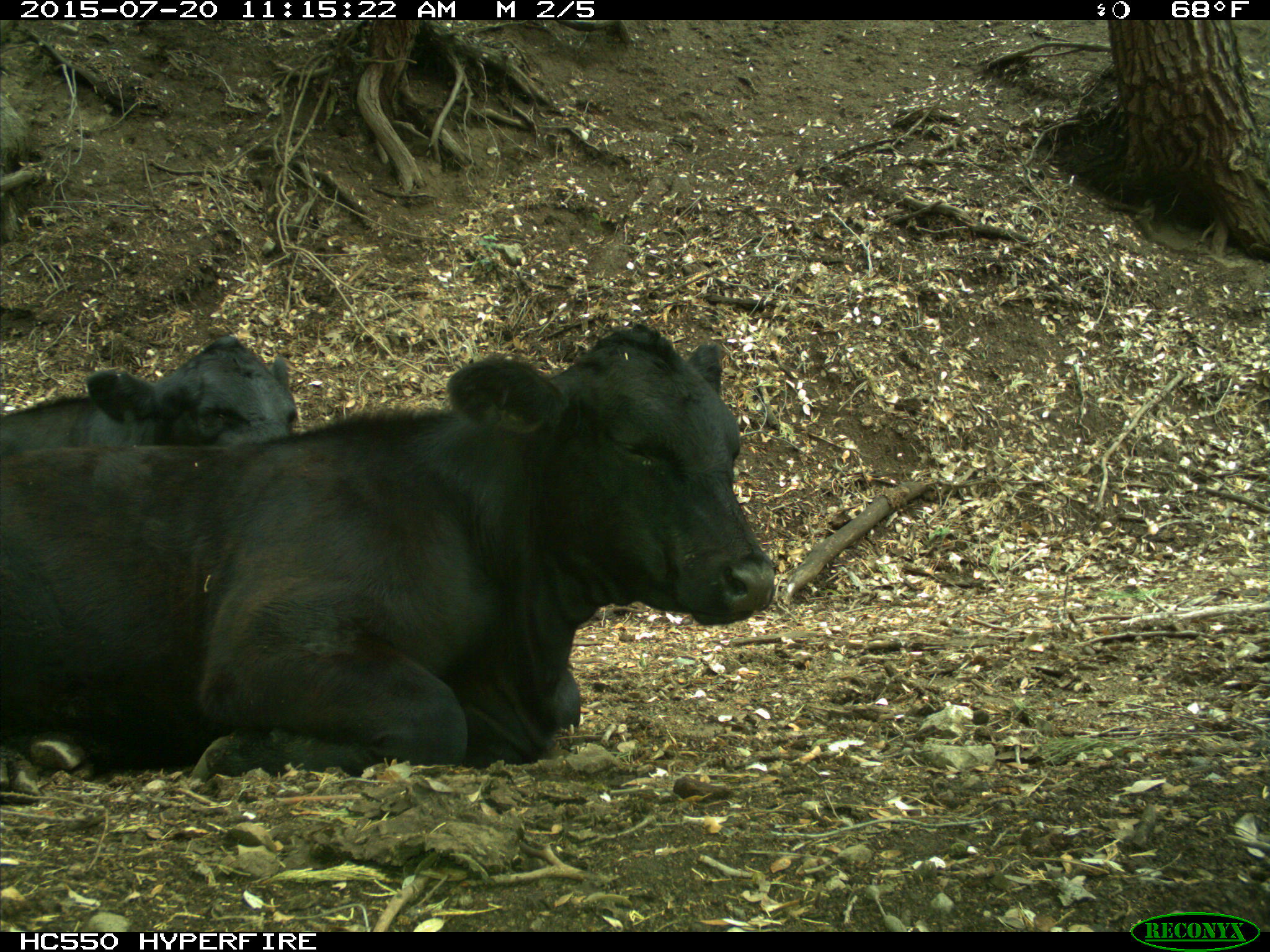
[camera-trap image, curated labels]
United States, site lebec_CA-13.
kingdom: Animalia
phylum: Chordata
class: Mammalia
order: Artiodactyla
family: Bovidae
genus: Bos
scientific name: Bos taurus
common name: domestic cow